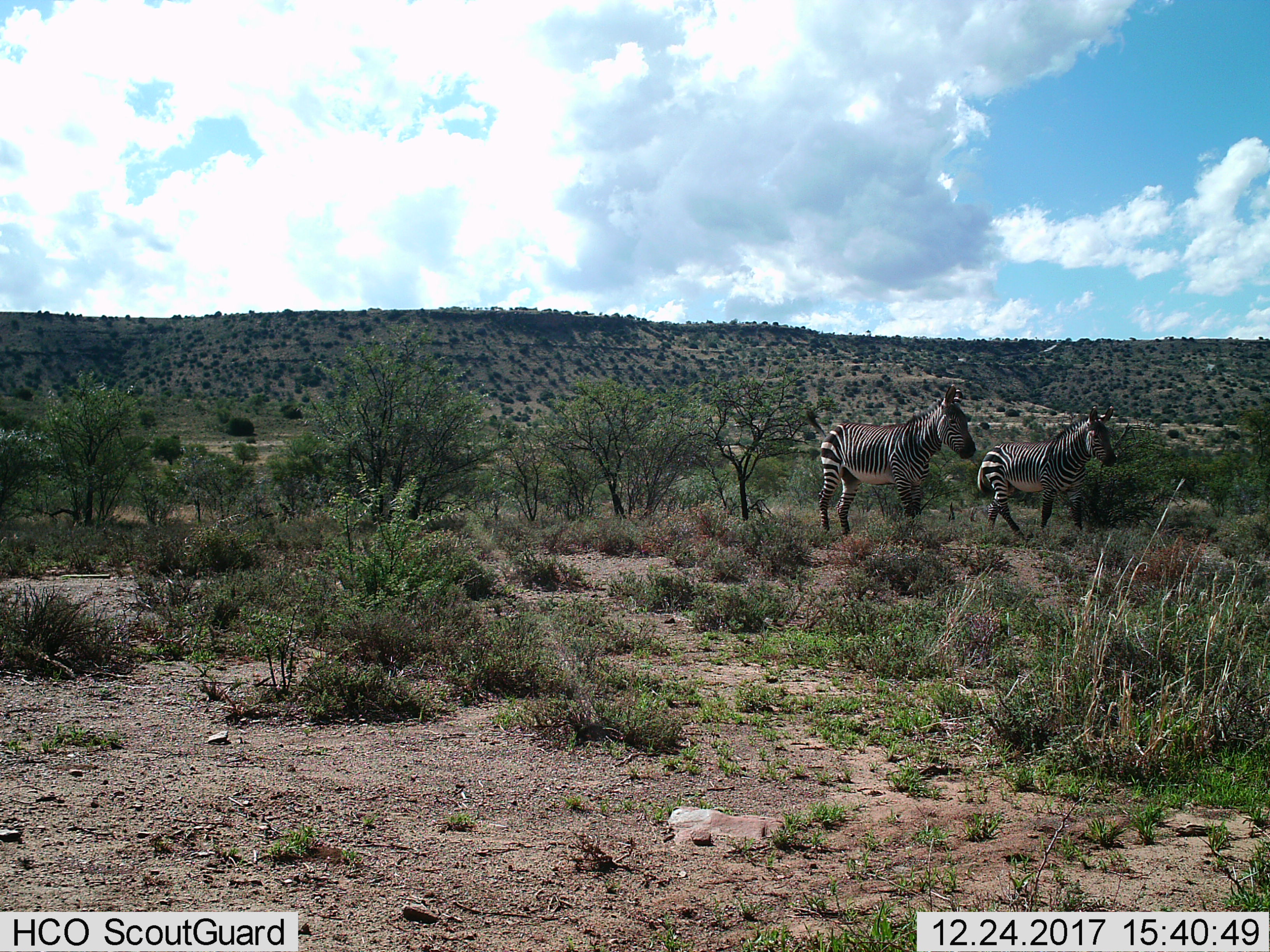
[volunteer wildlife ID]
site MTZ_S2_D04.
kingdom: Animalia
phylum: Chordata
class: Mammalia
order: Perissodactyla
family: Equidae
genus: Equus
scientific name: Equus zebra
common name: mountain zebra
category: zebramountain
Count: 2.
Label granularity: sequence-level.